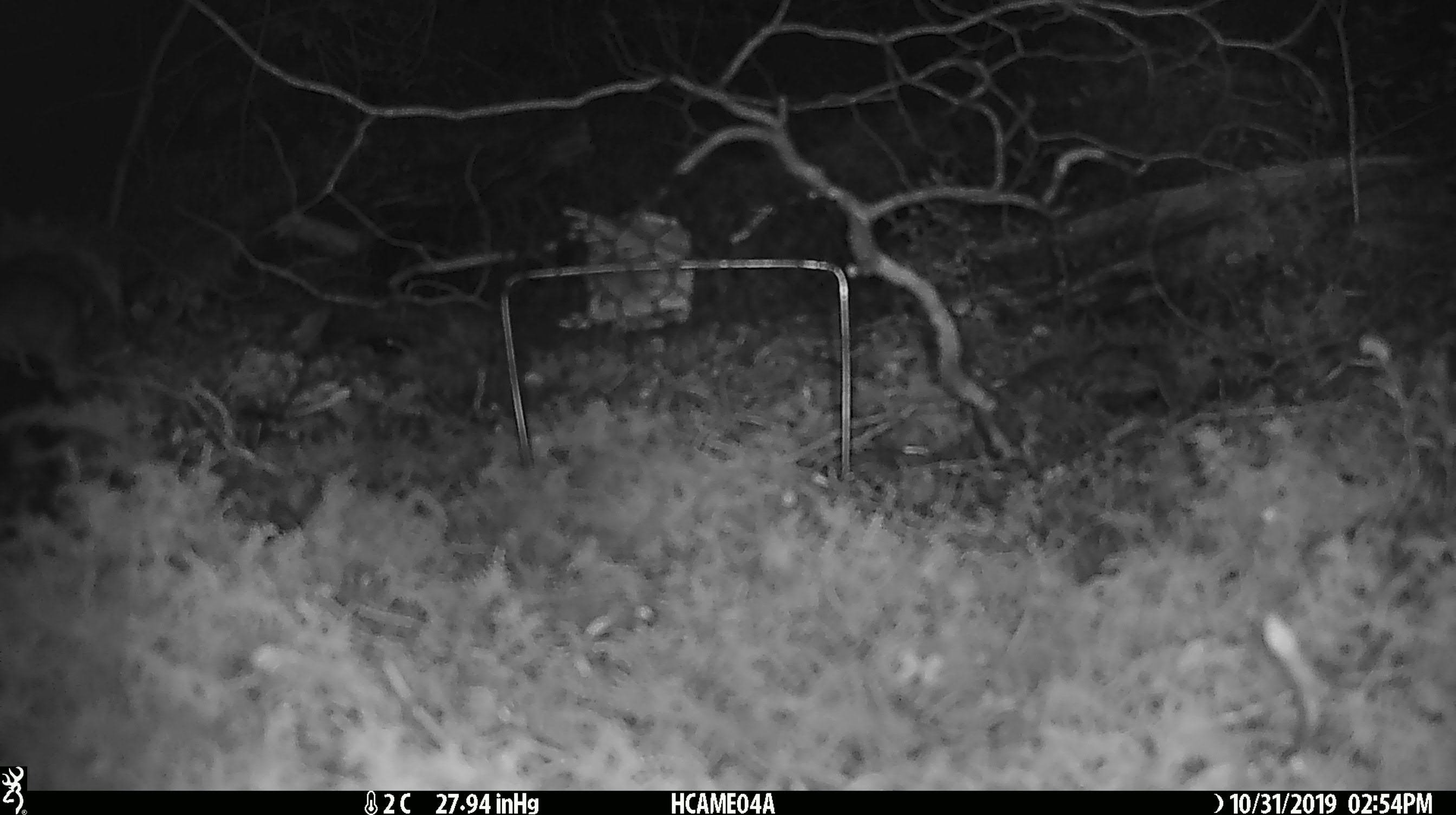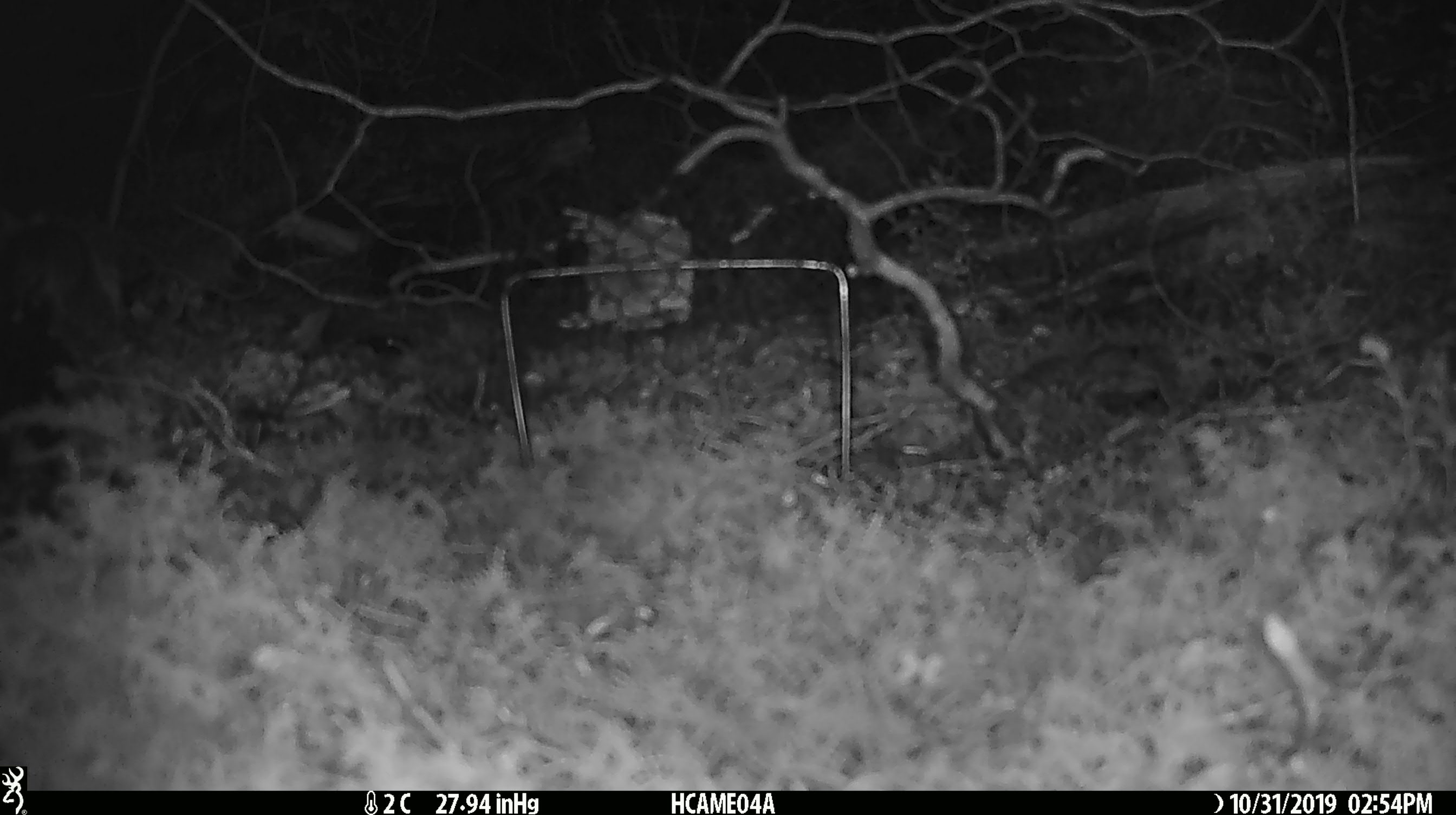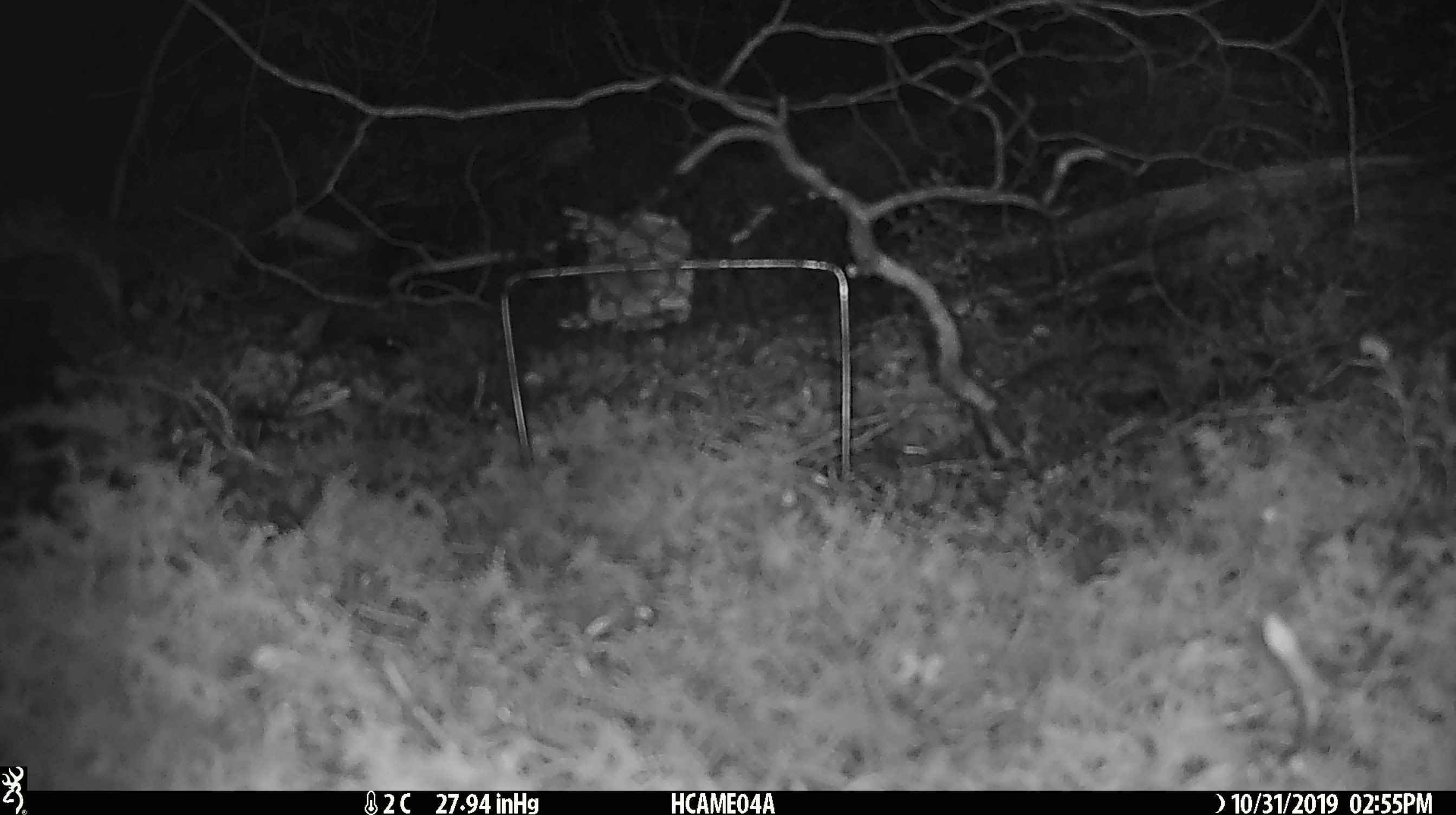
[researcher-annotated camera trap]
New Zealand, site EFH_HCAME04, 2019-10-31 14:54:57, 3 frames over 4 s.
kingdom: Animalia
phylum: Chordata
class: Mammalia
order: Rodentia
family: Muridae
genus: Mus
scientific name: Mus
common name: mouse